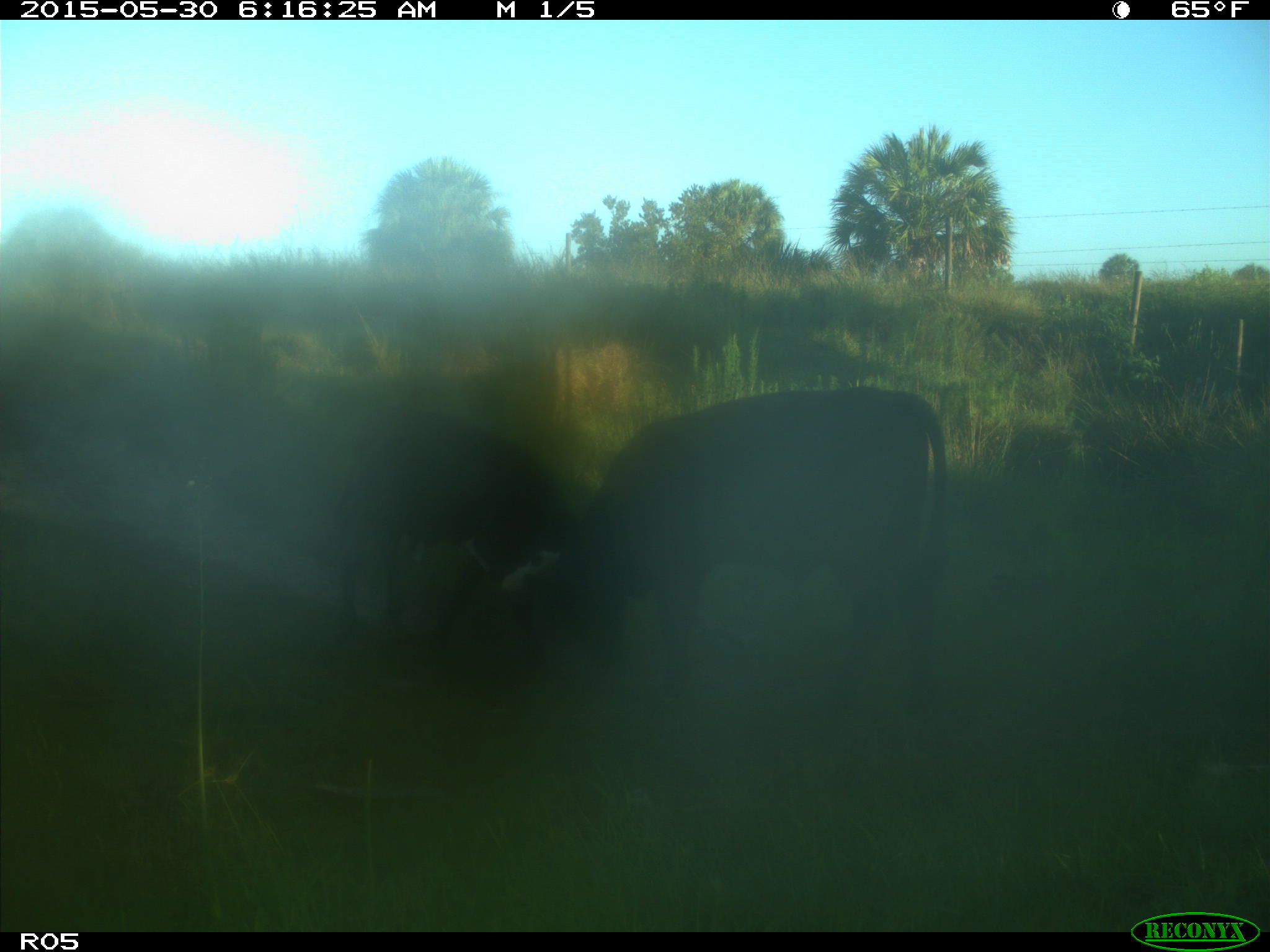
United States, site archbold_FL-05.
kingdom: Animalia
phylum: Chordata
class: Mammalia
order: Artiodactyla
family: Bovidae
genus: Bos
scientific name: Bos taurus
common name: domestic cow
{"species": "Bos taurus (domestic cow)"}